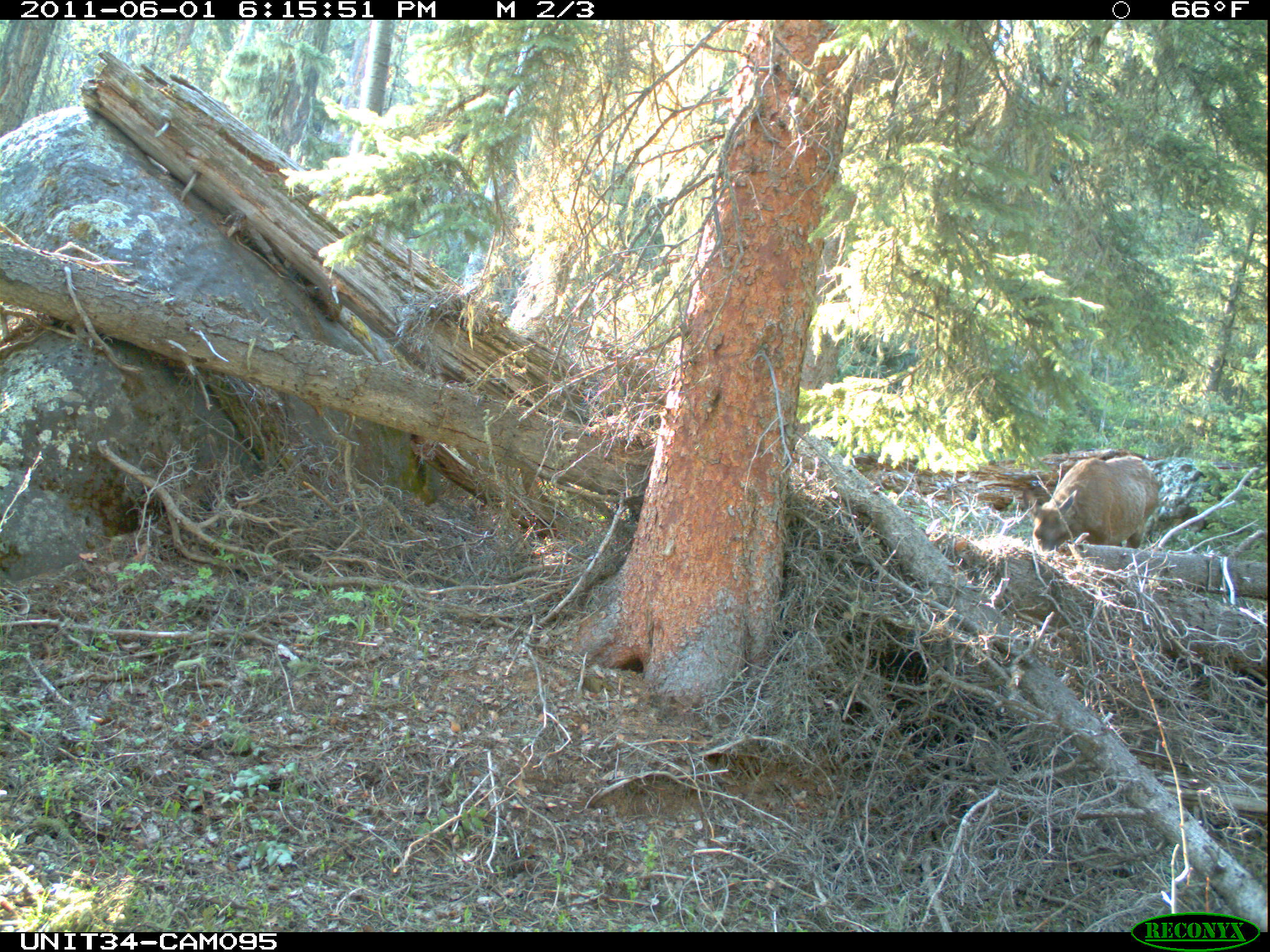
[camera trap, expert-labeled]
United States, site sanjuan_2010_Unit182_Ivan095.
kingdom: Animalia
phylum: Chordata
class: Mammalia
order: Artiodactyla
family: Cervidae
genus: Cervus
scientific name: Cervus elaphus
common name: red deer